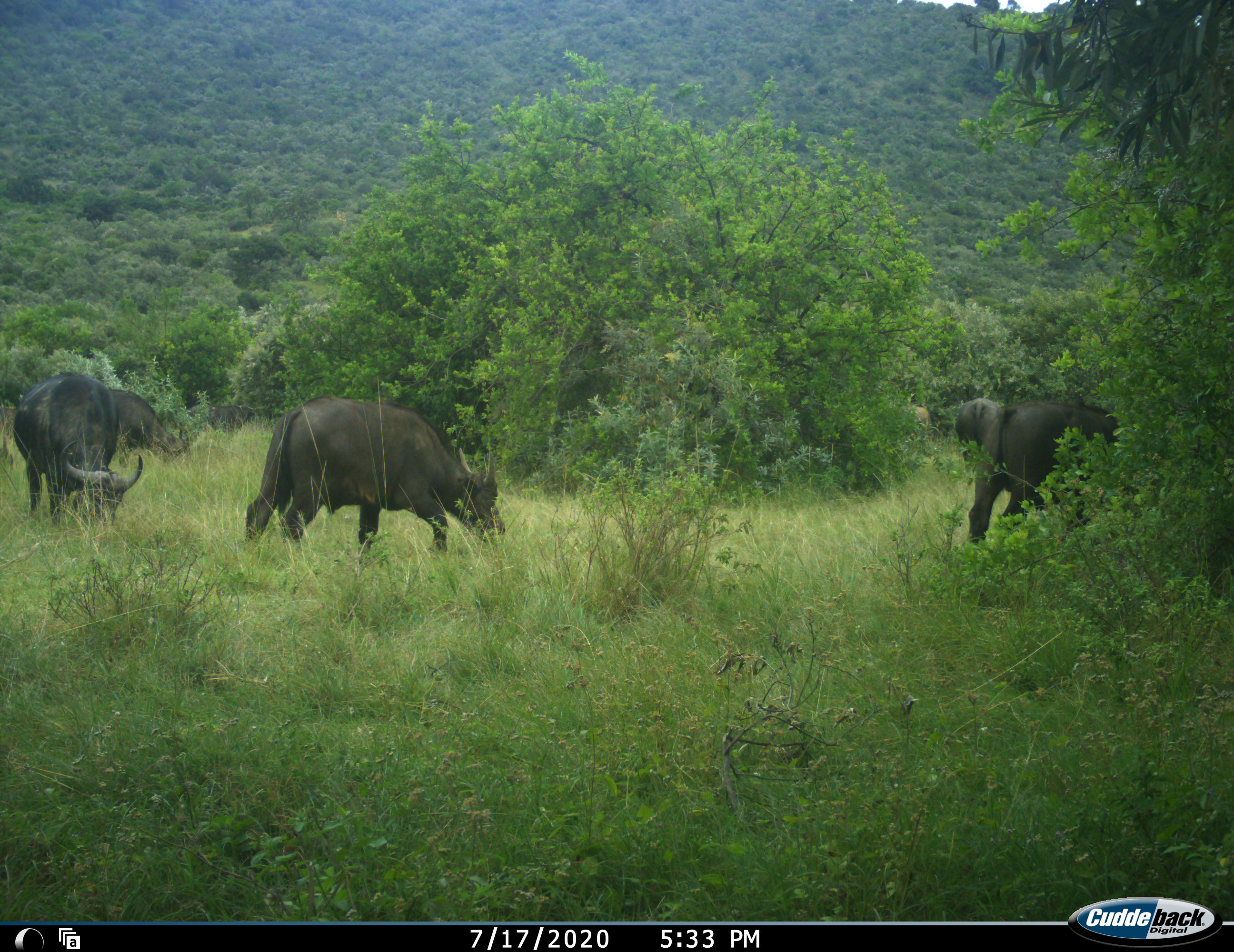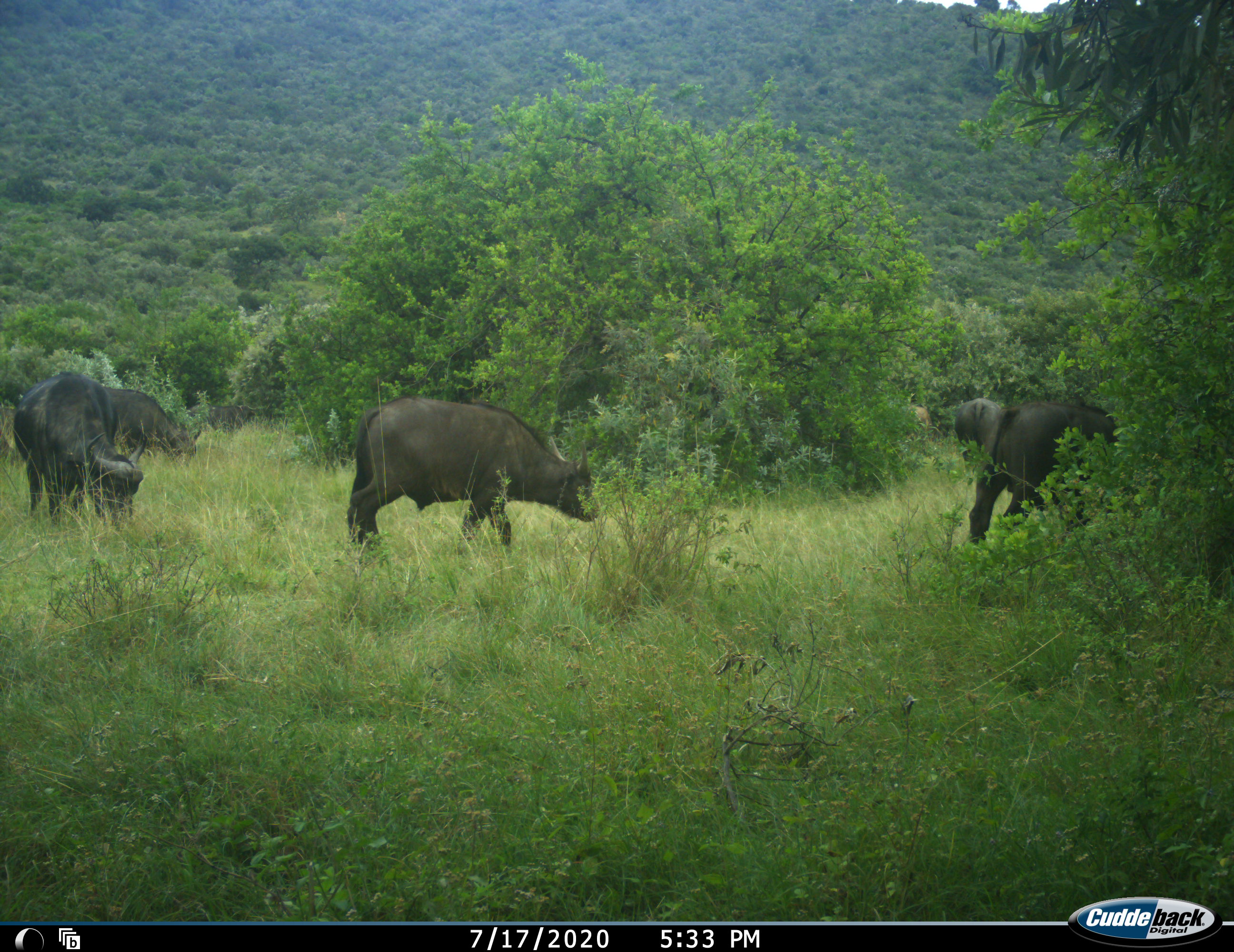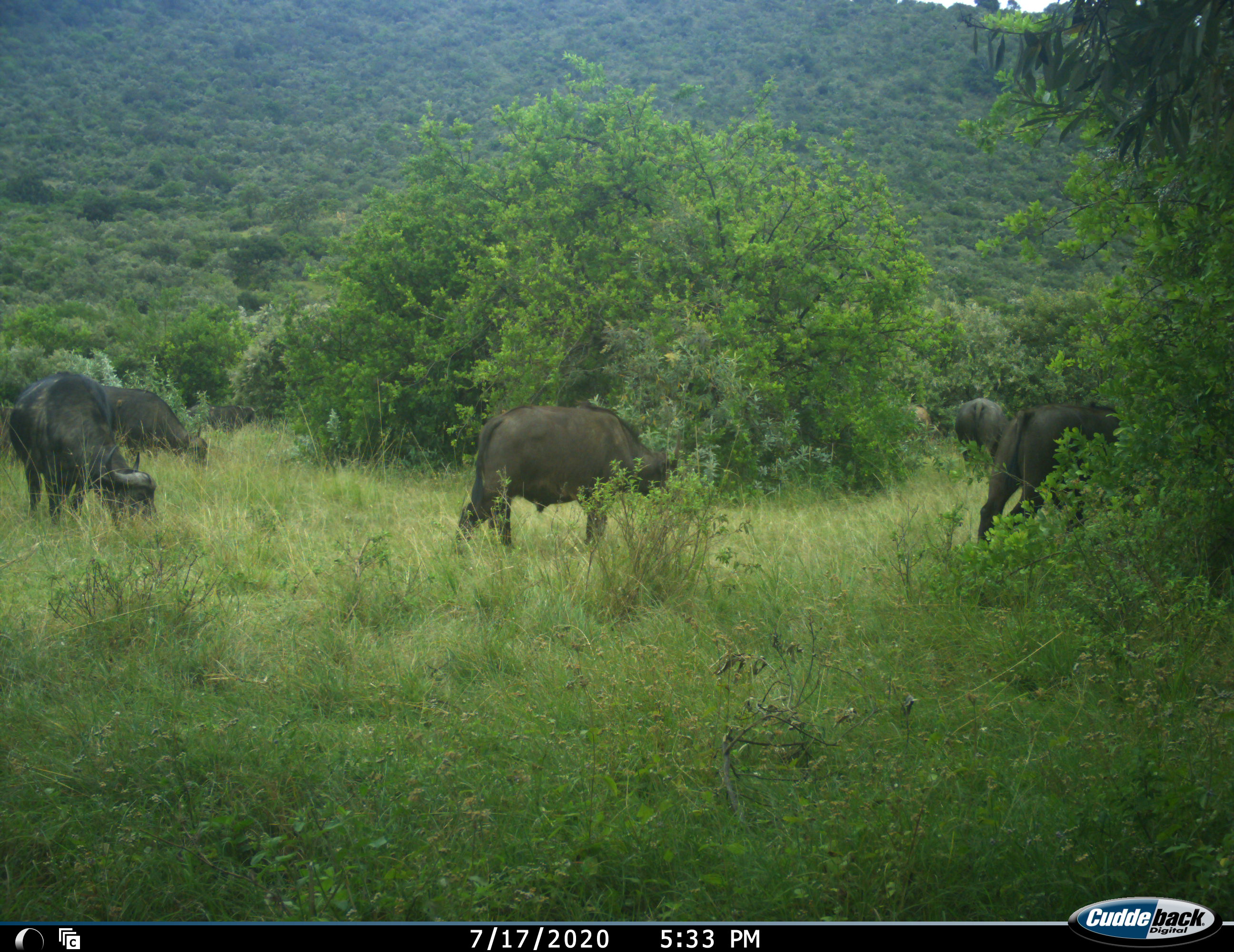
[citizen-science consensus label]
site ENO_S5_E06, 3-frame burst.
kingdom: Animalia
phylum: Chordata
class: Mammalia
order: Artiodactyla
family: Bovidae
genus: Syncerus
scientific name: Syncerus caffer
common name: african buffalo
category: buffalo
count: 5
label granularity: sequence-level